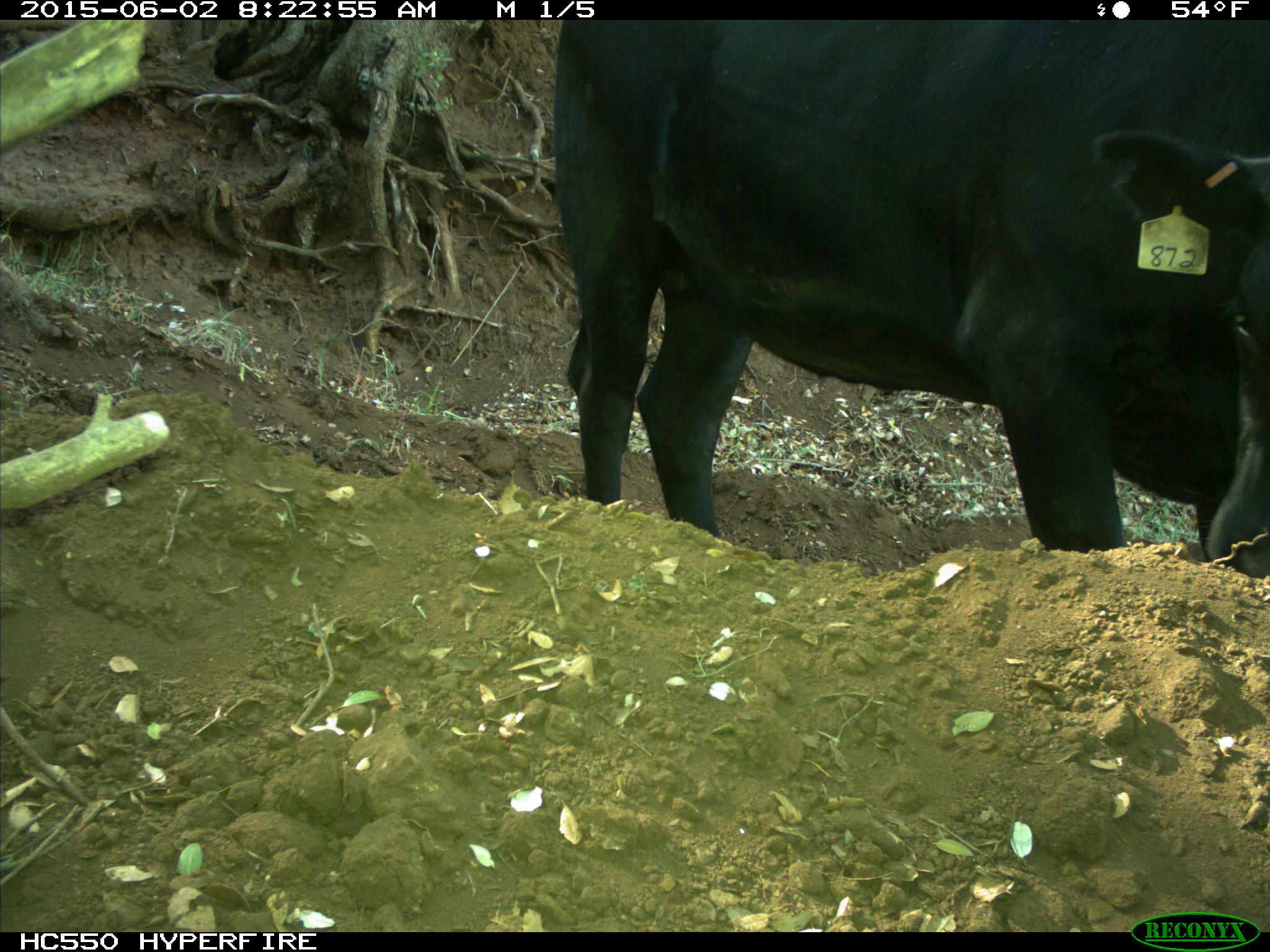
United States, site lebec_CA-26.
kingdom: Animalia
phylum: Chordata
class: Mammalia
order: Artiodactyla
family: Bovidae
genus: Bos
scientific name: Bos taurus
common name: domestic cow